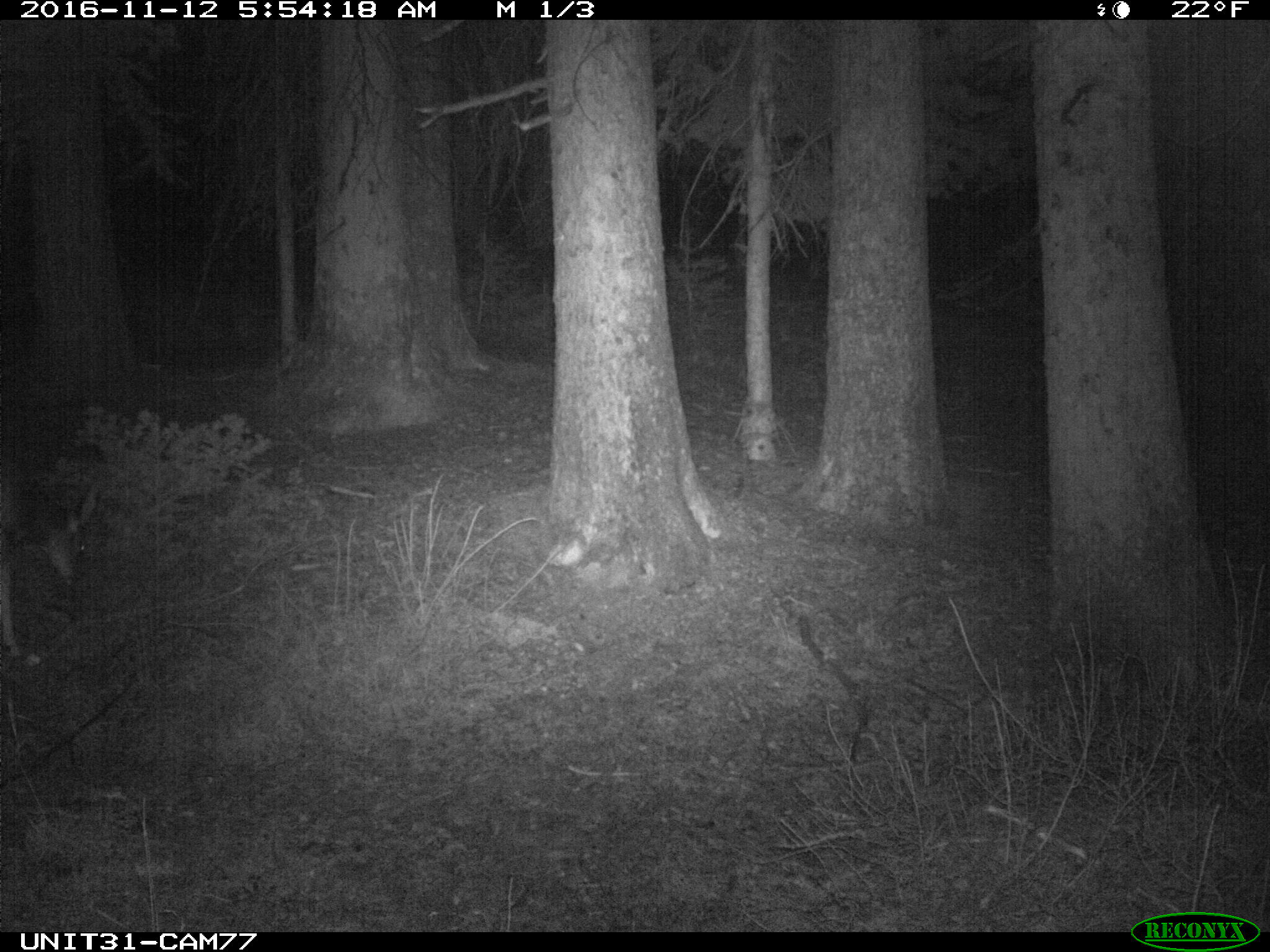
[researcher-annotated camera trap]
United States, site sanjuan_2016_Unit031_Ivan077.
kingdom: Animalia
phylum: Chordata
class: Mammalia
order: Artiodactyla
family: Cervidae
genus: Odocoileus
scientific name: Odocoileus hemionus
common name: mule deer